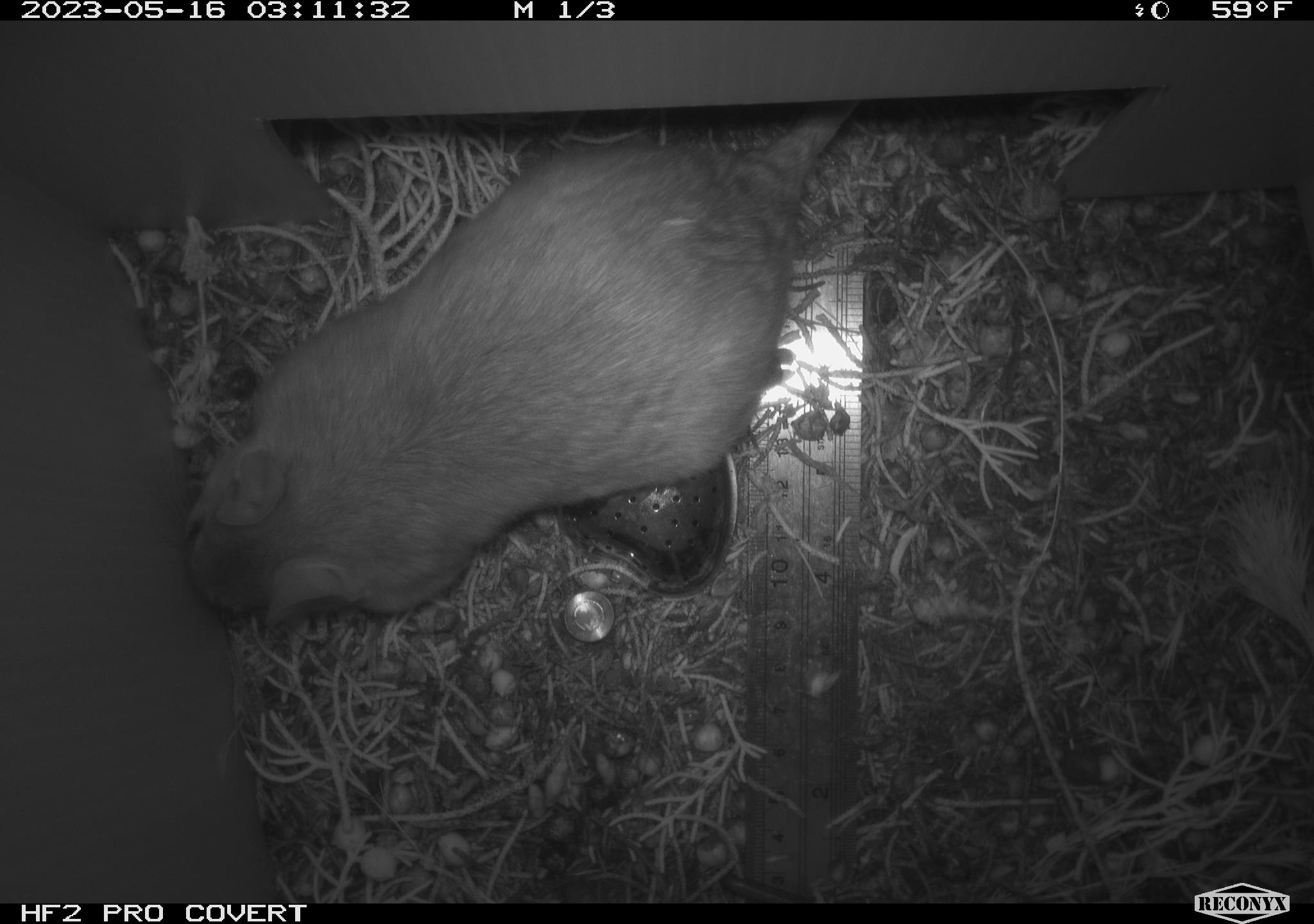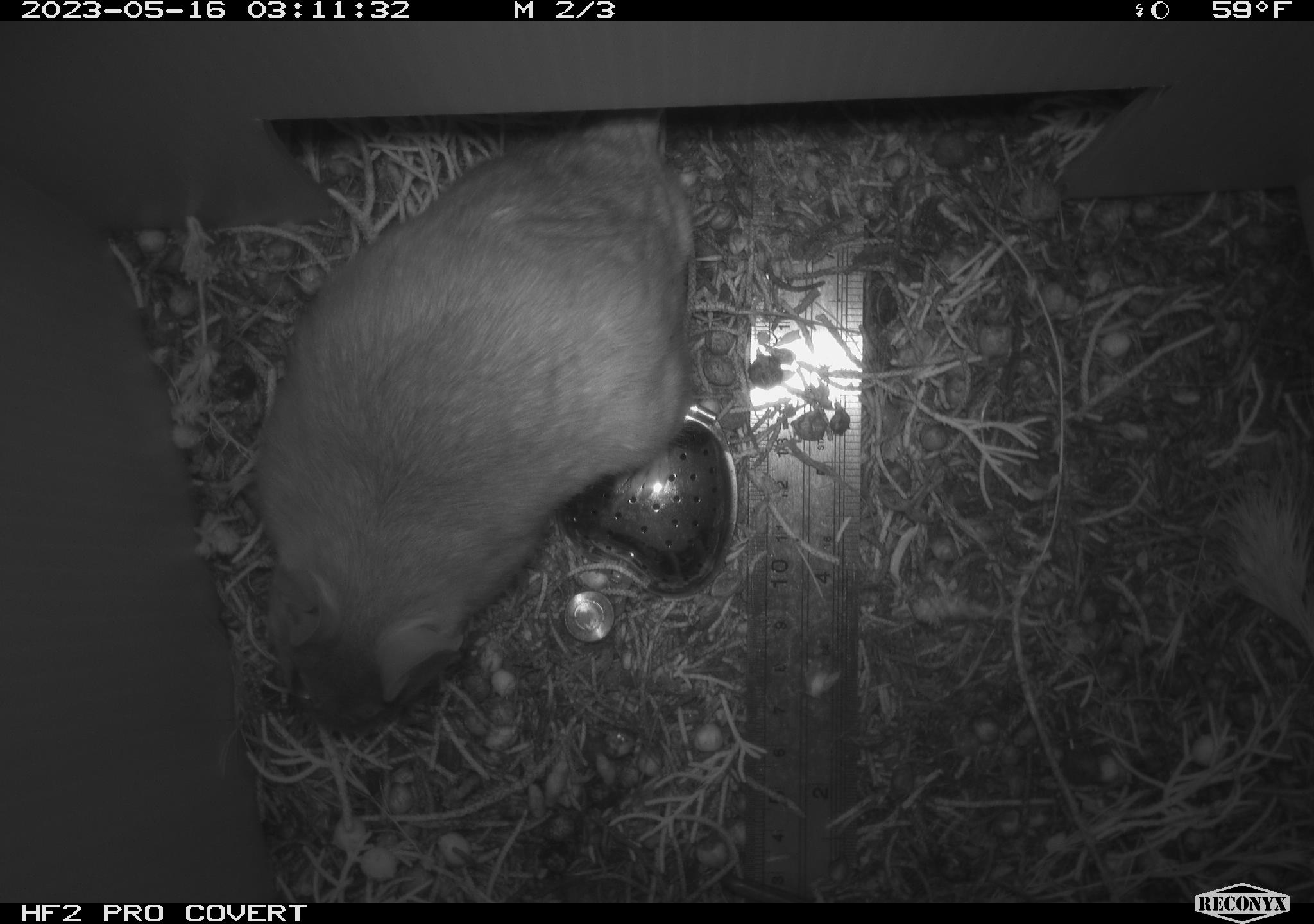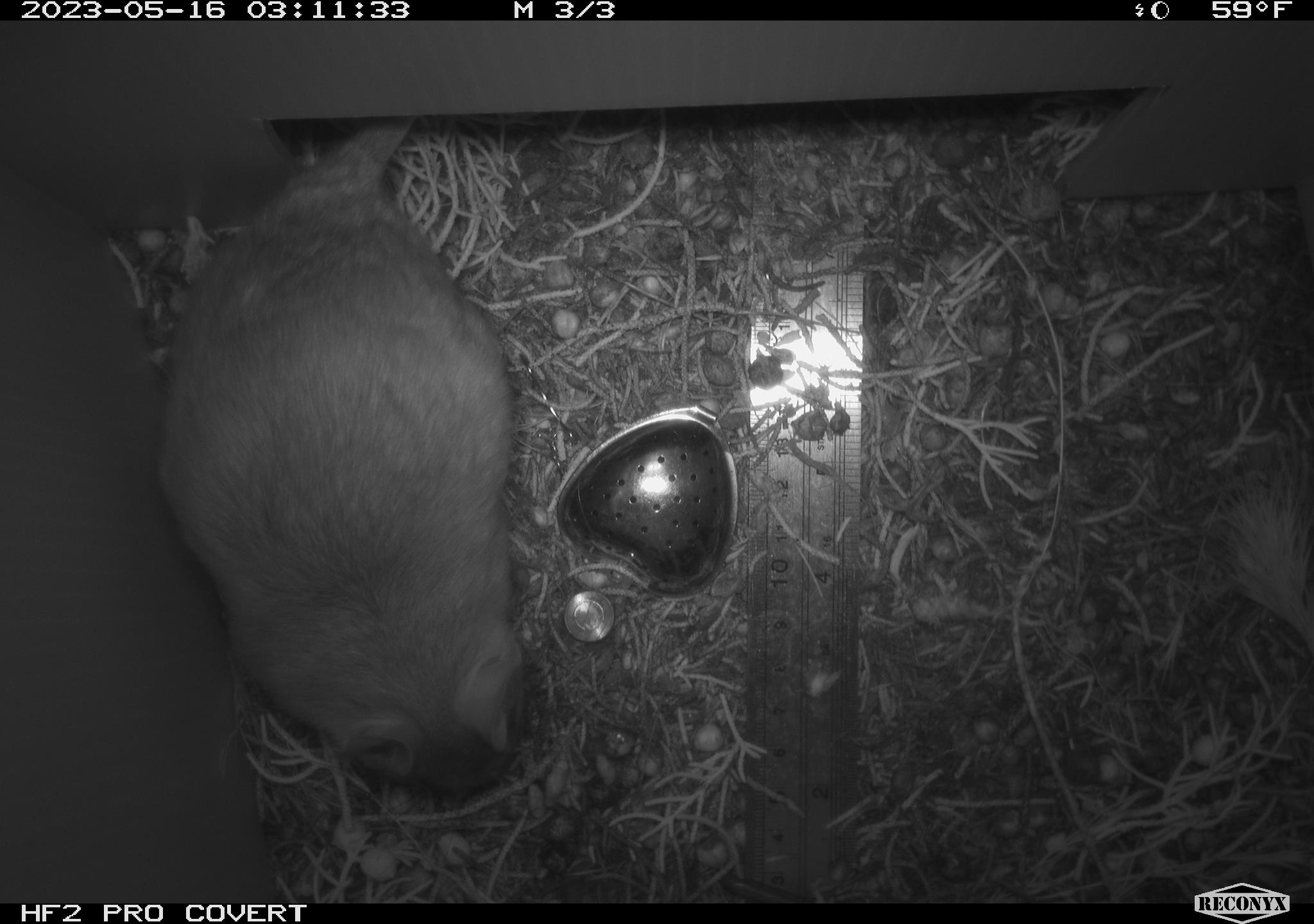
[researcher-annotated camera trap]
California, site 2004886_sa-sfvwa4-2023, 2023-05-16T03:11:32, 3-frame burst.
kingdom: Animalia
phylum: Chordata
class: Mammalia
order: Rodentia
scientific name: Rodentia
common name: mouse species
Mouse species (Rodentia).